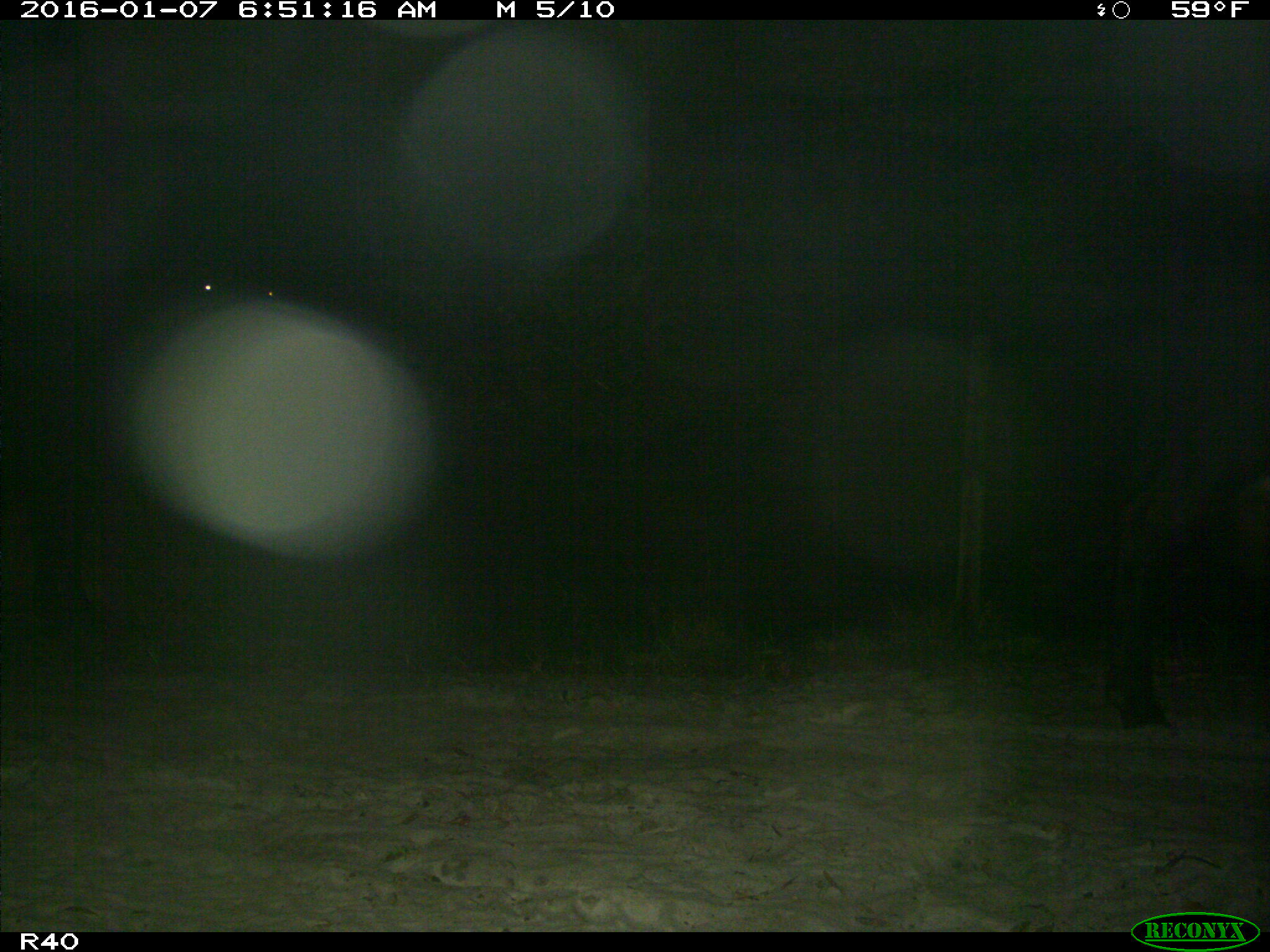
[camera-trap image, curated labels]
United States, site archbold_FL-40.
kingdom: Animalia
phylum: Chordata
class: Mammalia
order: Artiodactyla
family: Bovidae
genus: Bos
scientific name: Bos taurus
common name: domestic cow